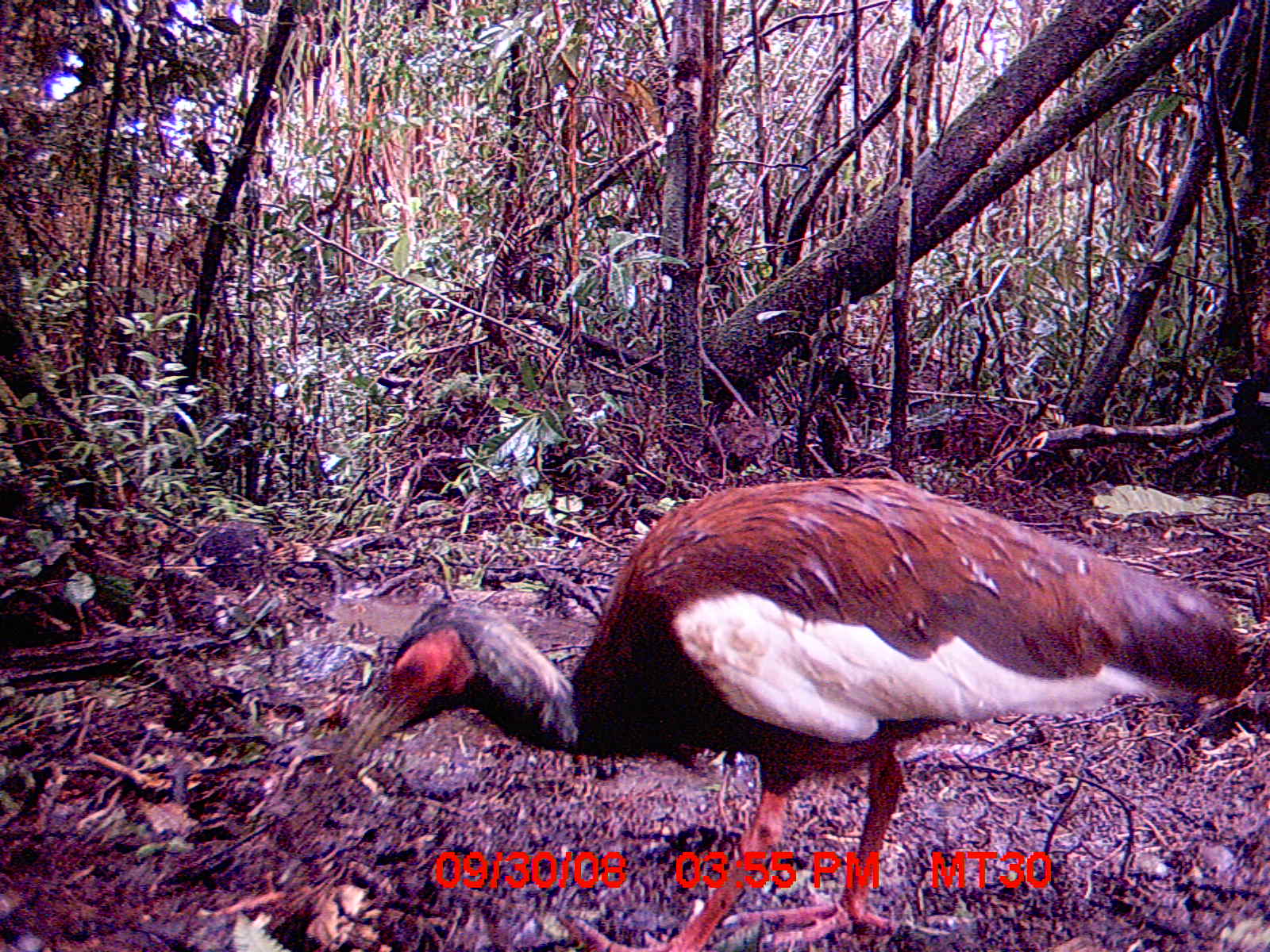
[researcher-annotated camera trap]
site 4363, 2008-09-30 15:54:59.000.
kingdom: Animalia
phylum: Chordata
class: Aves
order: Pelecaniformes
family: Threskiornithidae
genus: Lophotibis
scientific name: Lophotibis cristata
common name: madagascan ibis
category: lophotibis cristataa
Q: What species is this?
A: Lophotibis cristataa (madagascan ibis) (Lophotibis cristata).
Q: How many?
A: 1.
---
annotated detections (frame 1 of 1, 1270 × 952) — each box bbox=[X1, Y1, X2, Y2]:
lophotibis cristataa: bbox=[336, 473, 1247, 951]